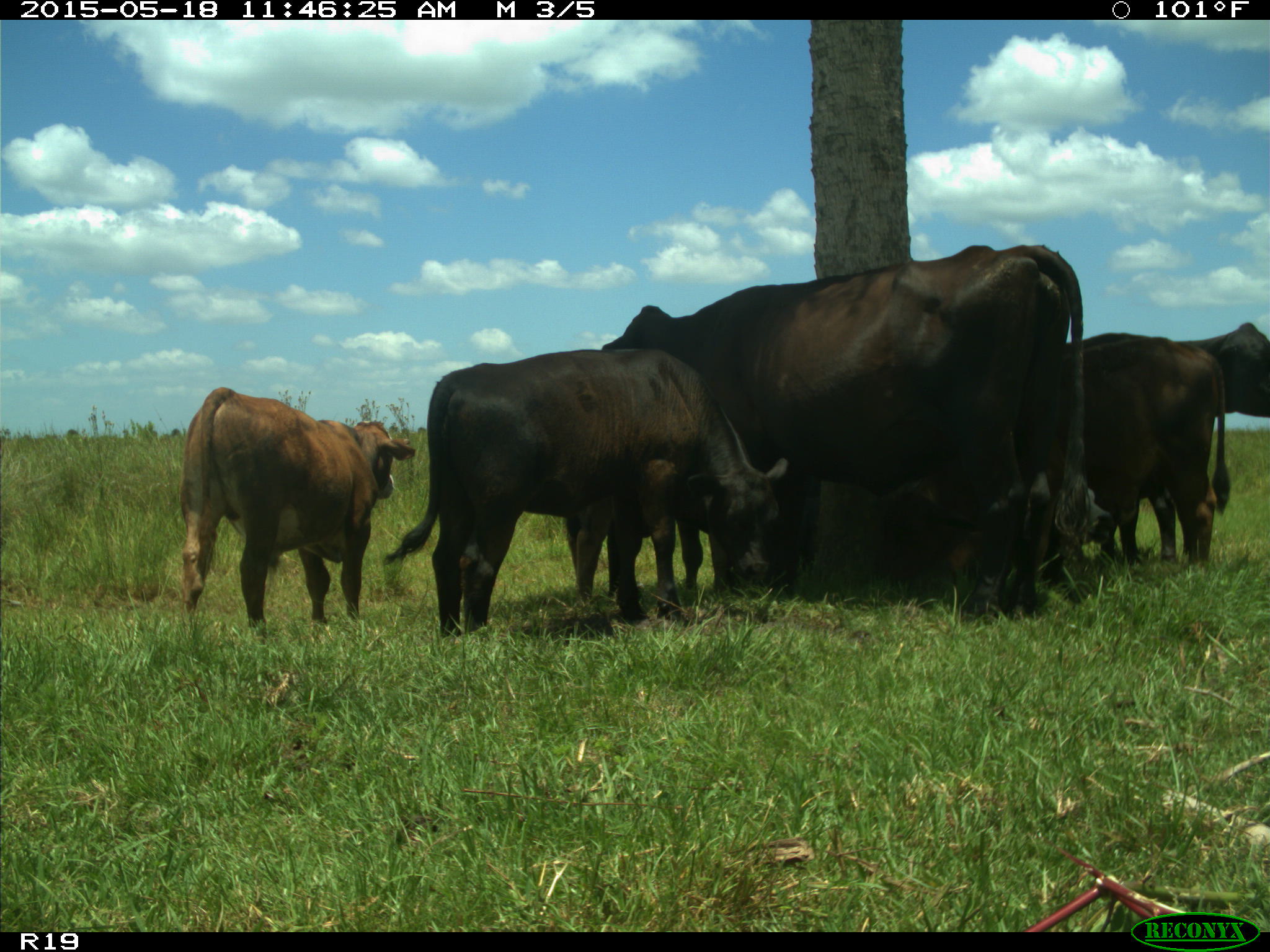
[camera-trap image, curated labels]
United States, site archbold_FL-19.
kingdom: Animalia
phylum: Chordata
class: Mammalia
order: Artiodactyla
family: Bovidae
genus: Bos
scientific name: Bos taurus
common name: domestic cow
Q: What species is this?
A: Bos taurus (domestic cow).